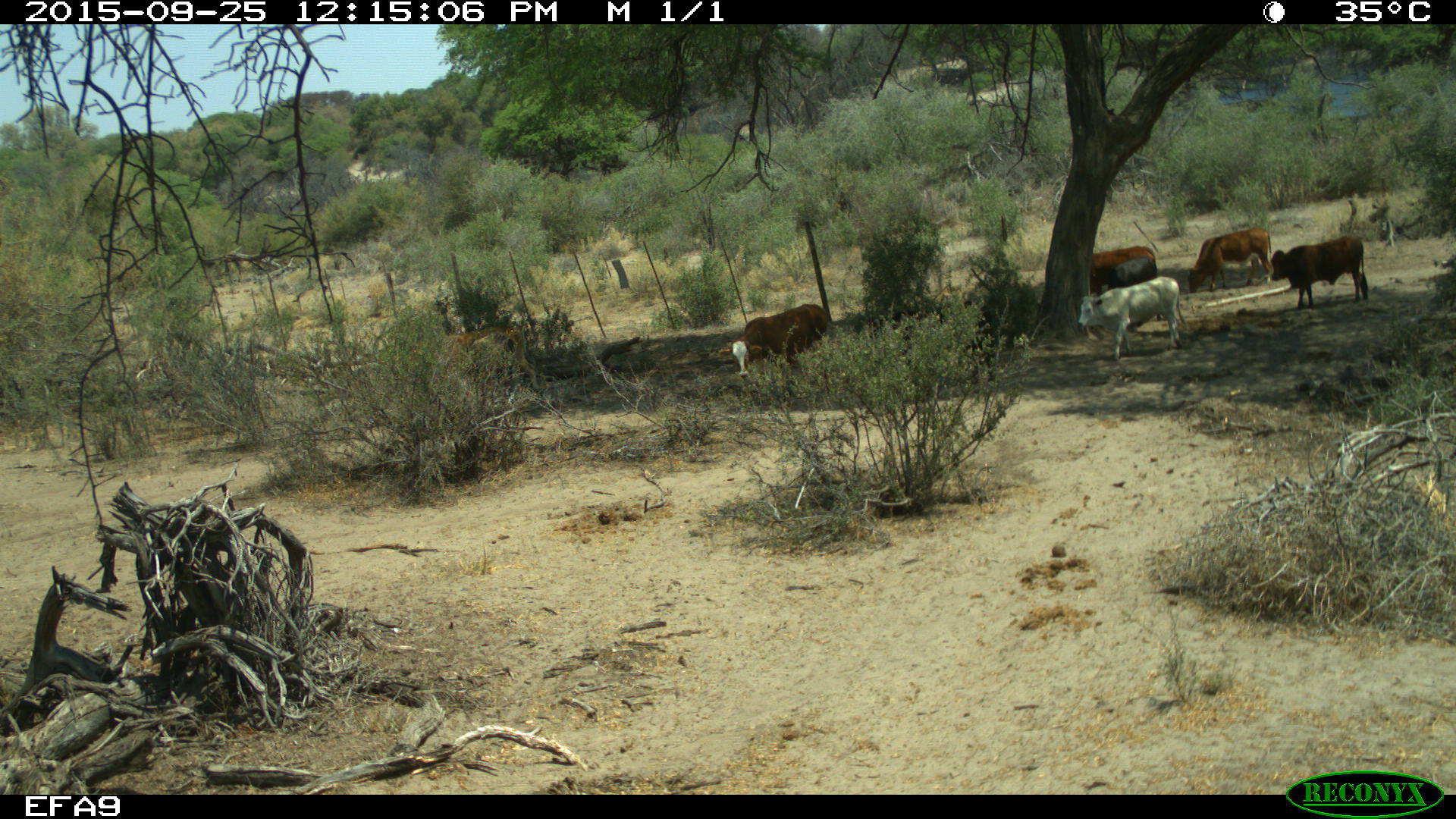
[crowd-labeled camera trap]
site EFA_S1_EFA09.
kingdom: Animalia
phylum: Chordata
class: Mammalia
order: Artiodactyla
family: Bovidae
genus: Bos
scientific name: Bos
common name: cattle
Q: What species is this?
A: Cattle (Bos).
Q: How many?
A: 6.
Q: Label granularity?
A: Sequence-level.